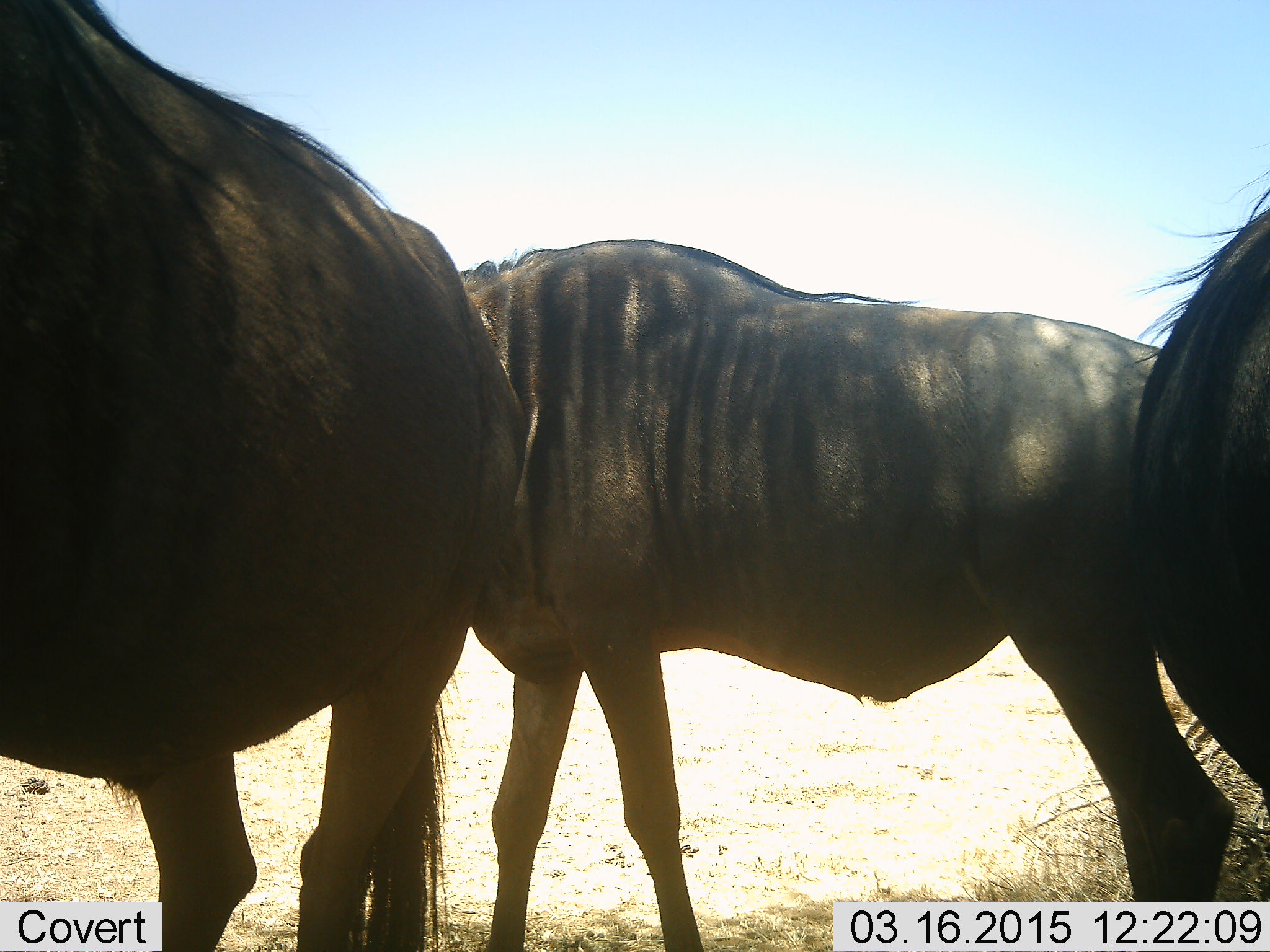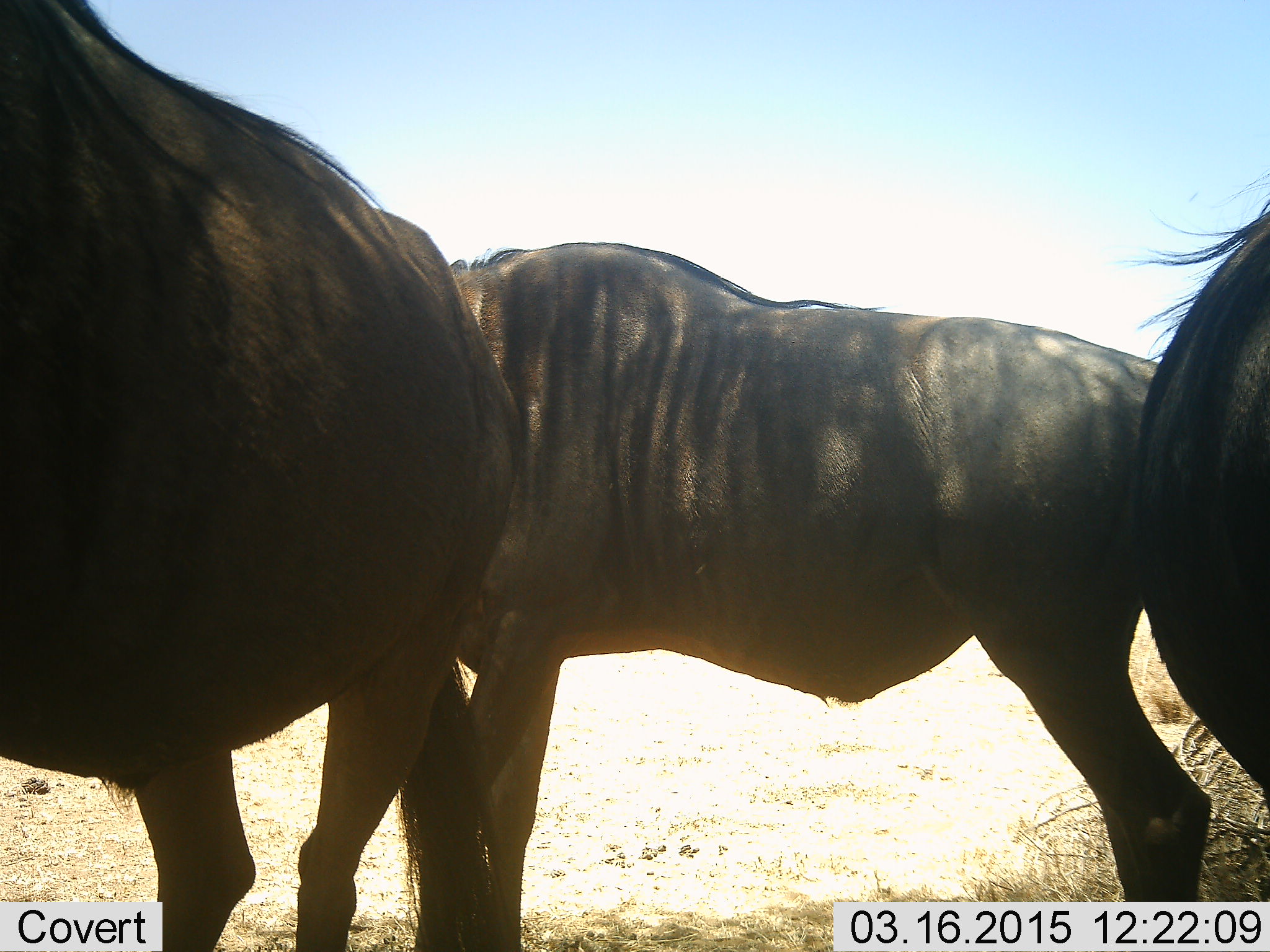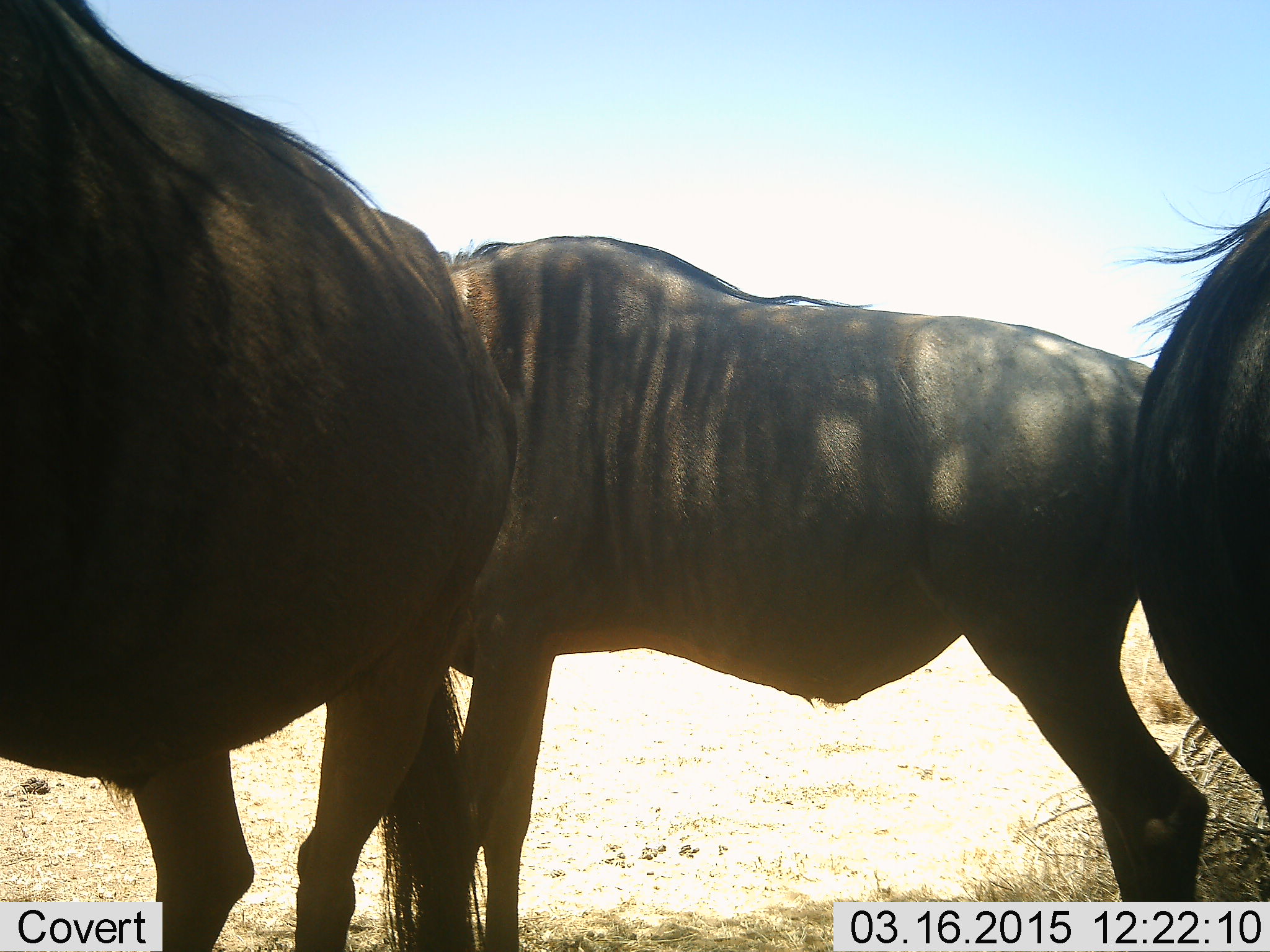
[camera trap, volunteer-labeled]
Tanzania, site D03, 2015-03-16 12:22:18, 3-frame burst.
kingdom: Animalia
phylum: Chordata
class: Mammalia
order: Artiodactyla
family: Bovidae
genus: Connochaetes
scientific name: Connochaetes taurinus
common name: blue wildebeest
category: wildebeest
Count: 3.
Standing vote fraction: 90%.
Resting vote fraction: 0%.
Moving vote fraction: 30%.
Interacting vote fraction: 0%.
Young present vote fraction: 0%.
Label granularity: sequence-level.